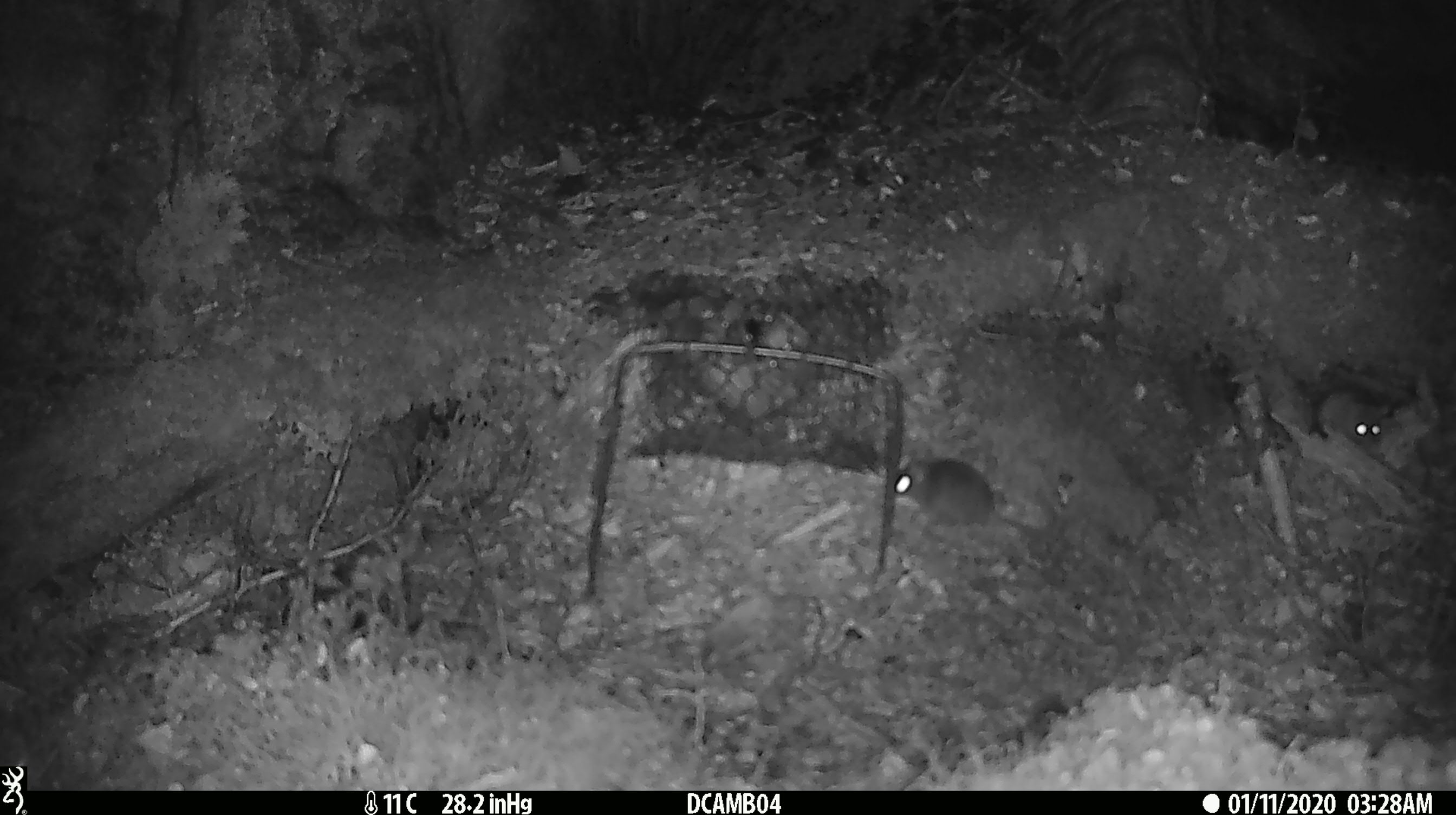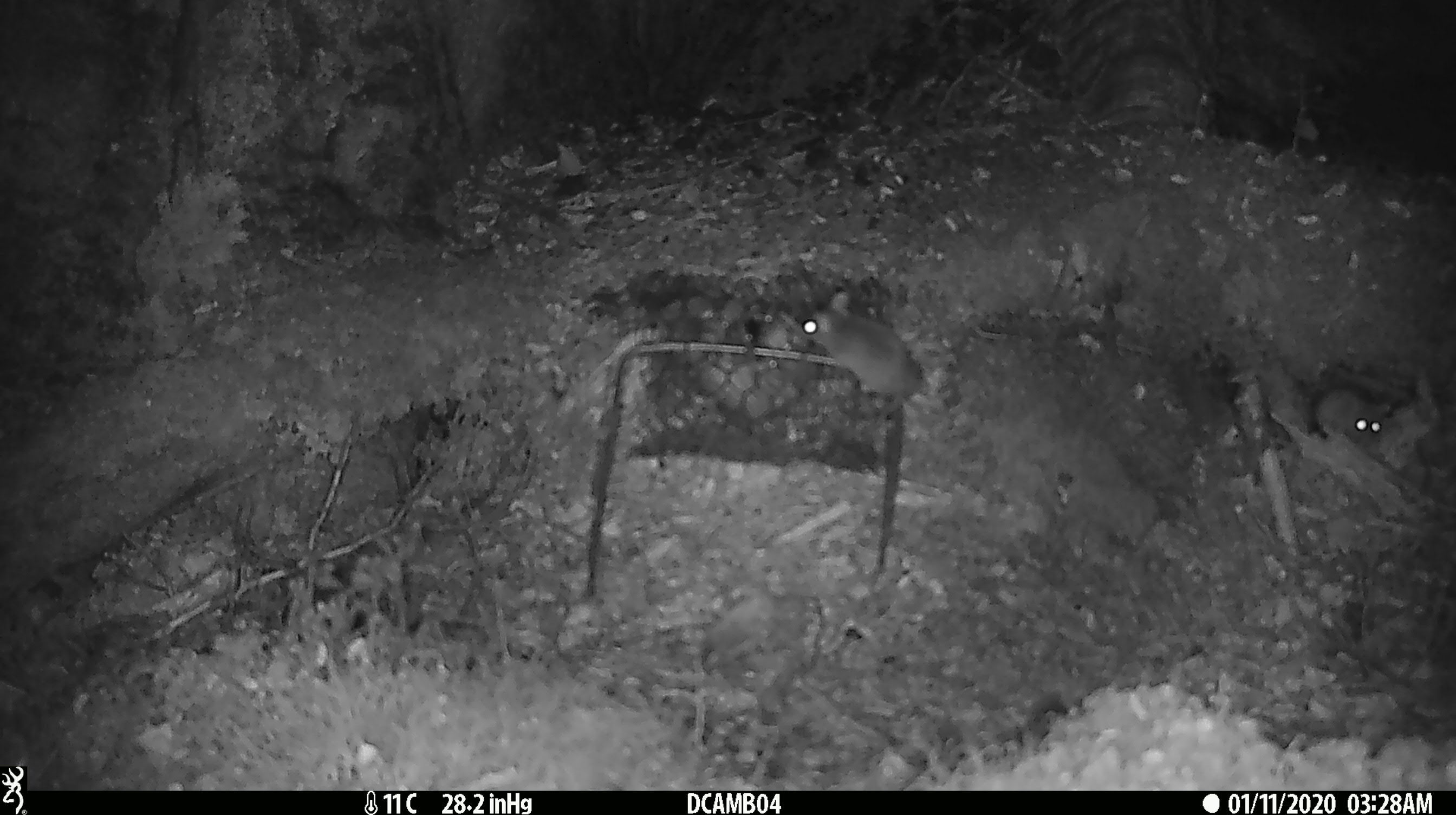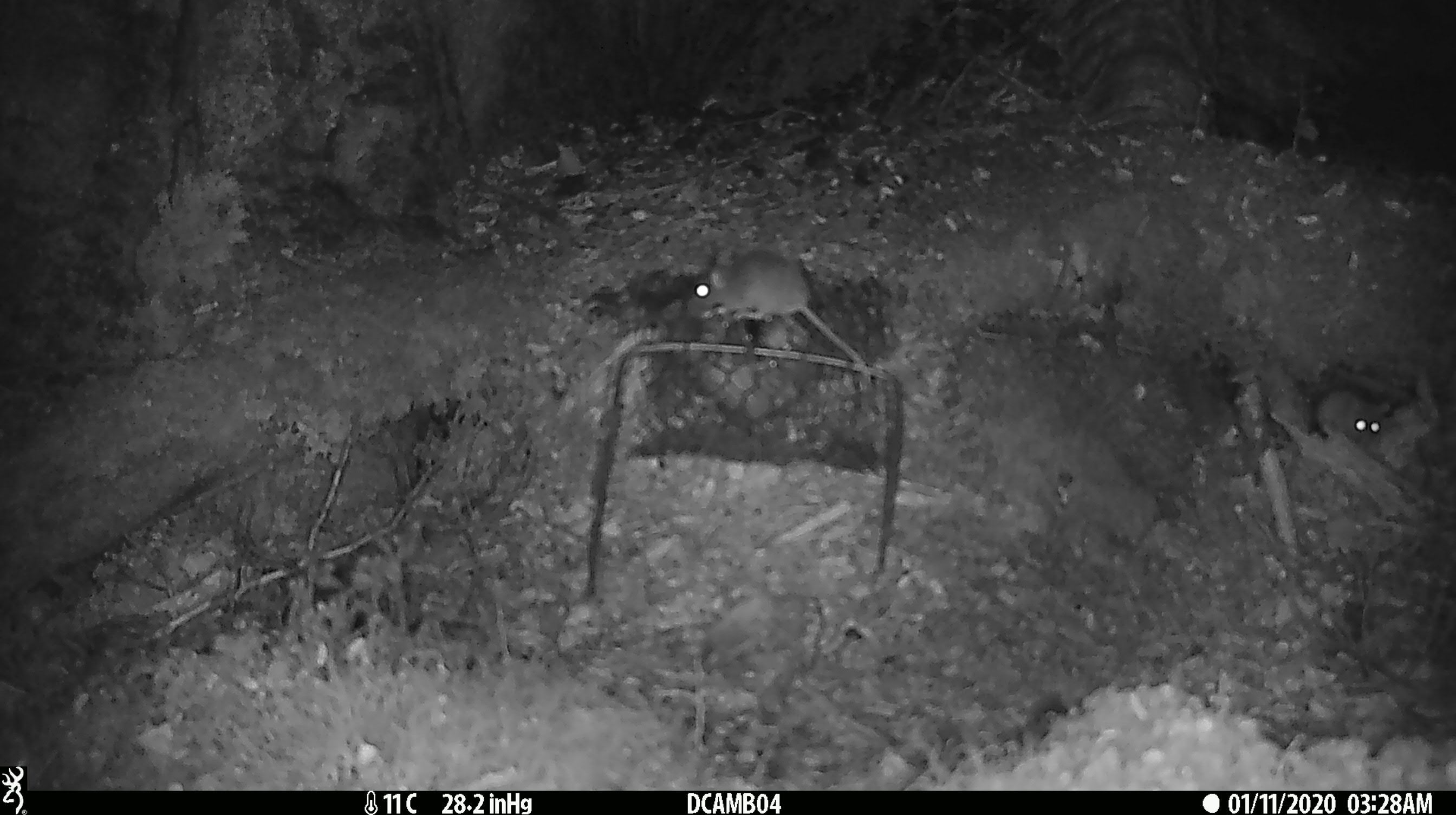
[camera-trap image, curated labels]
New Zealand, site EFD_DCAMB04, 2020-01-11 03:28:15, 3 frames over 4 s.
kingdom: Animalia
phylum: Chordata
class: Mammalia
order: Rodentia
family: Muridae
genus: Mus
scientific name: Mus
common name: mouse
Mouse (Mus).